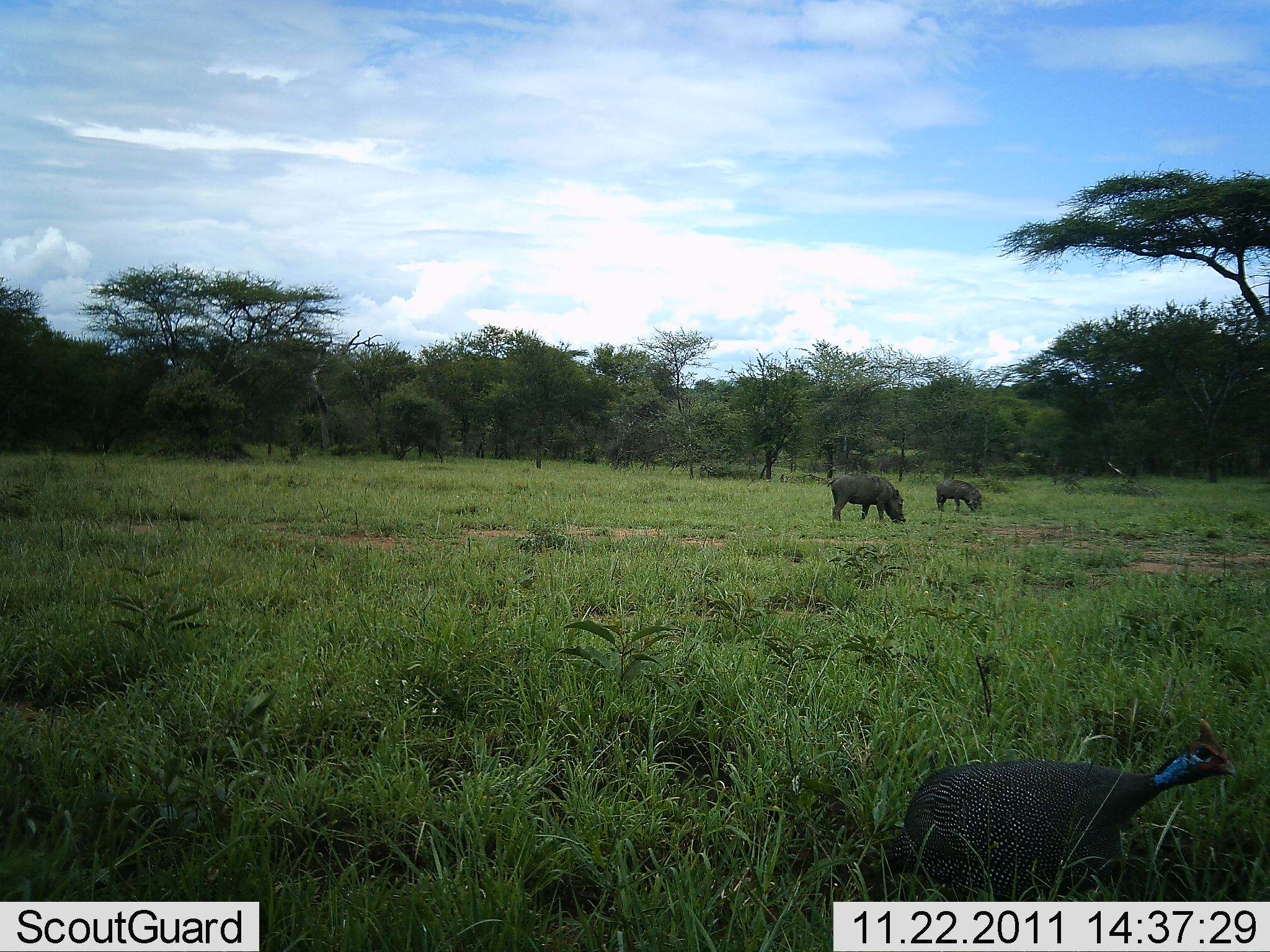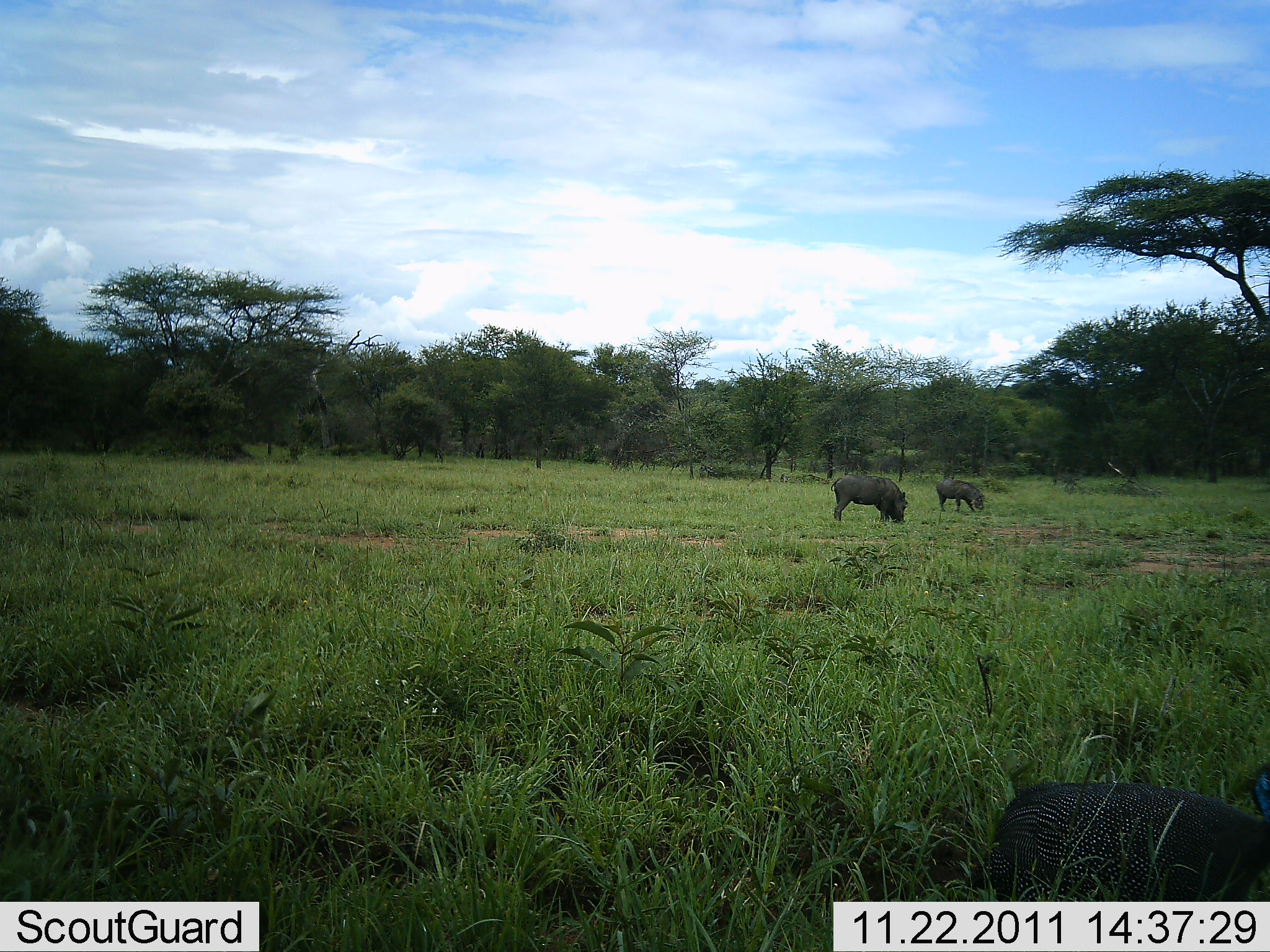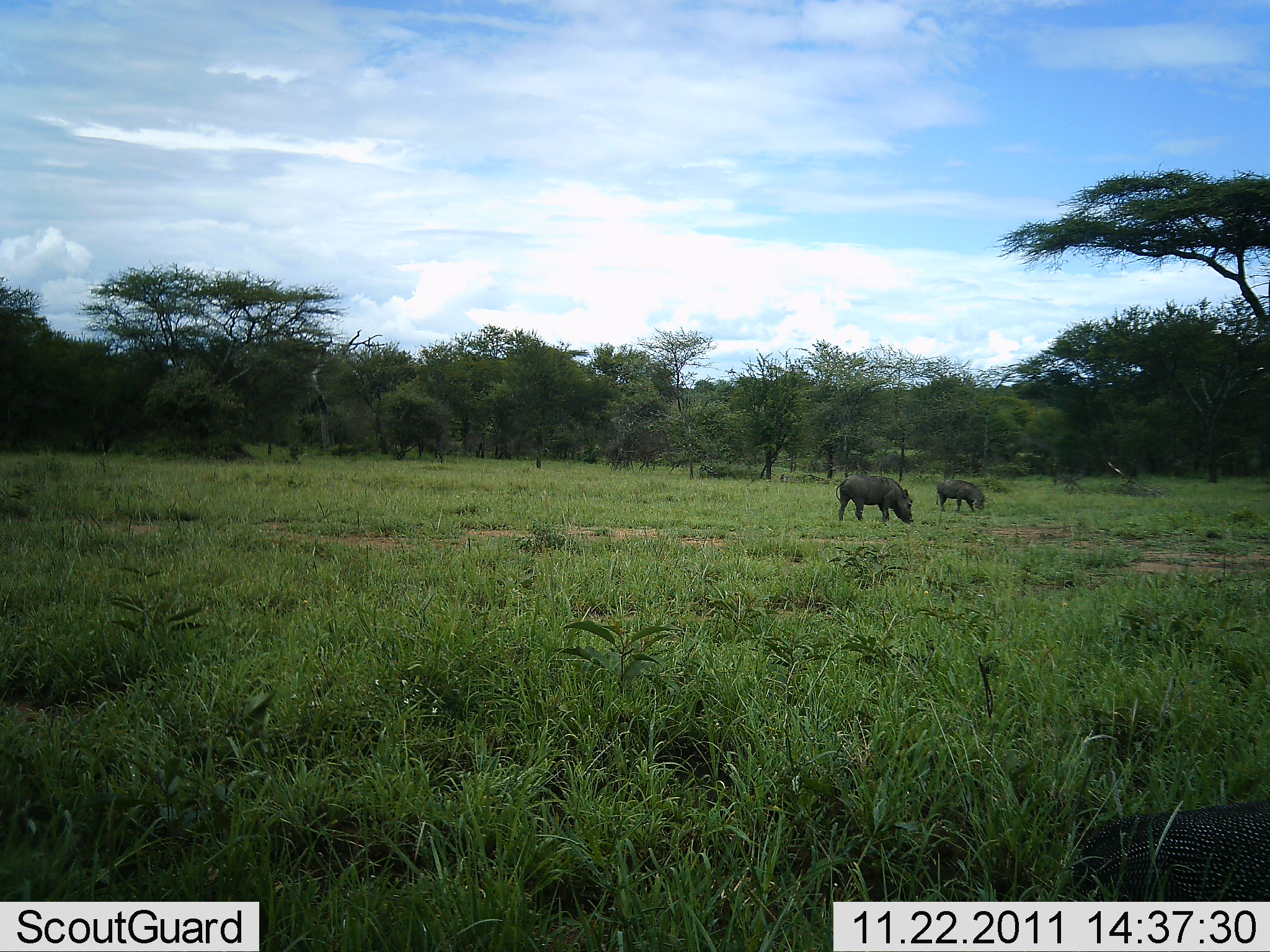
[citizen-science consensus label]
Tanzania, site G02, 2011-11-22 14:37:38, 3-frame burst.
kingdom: Animalia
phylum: Chordata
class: Aves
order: Galliformes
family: Numididae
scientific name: Numididae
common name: guinea fowl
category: guineafowl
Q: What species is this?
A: Guineafowl (guinea fowl) (Numididae).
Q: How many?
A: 1.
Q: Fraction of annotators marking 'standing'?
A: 25%.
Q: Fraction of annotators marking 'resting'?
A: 0%.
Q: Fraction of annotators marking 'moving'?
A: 75%.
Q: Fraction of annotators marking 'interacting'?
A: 0%.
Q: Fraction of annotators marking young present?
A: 0%.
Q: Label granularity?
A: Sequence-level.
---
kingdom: Animalia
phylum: Chordata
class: Mammalia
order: Artiodactyla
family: Suidae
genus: Phacochoerus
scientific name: Phacochoerus africanus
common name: warthog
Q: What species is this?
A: Warthog (Phacochoerus africanus).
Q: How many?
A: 2.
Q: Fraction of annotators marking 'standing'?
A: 23%.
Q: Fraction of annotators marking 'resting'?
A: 0%.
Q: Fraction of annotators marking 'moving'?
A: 23%.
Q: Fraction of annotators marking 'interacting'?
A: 0%.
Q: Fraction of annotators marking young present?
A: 0%.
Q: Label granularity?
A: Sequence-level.